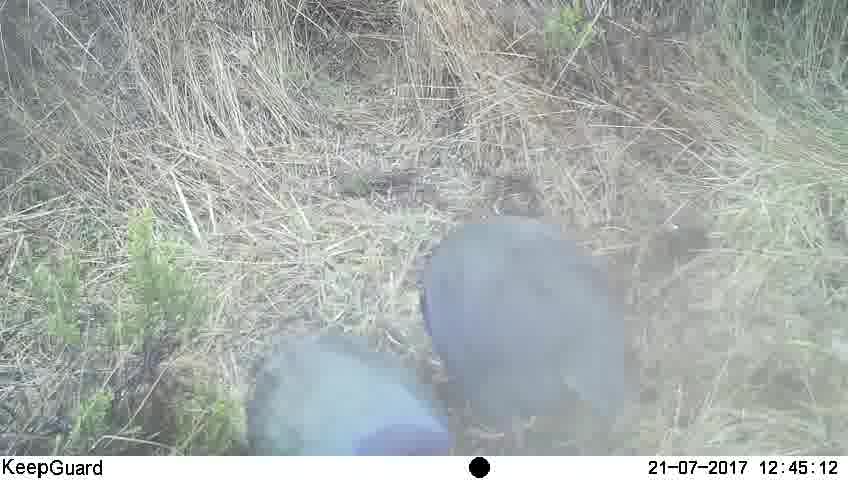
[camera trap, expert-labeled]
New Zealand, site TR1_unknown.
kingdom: Animalia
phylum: Chordata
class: Aves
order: Gruiformes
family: Rallidae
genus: Porphyrio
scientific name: Porphyrio mantelli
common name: takahe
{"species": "takahe (Porphyrio mantelli)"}